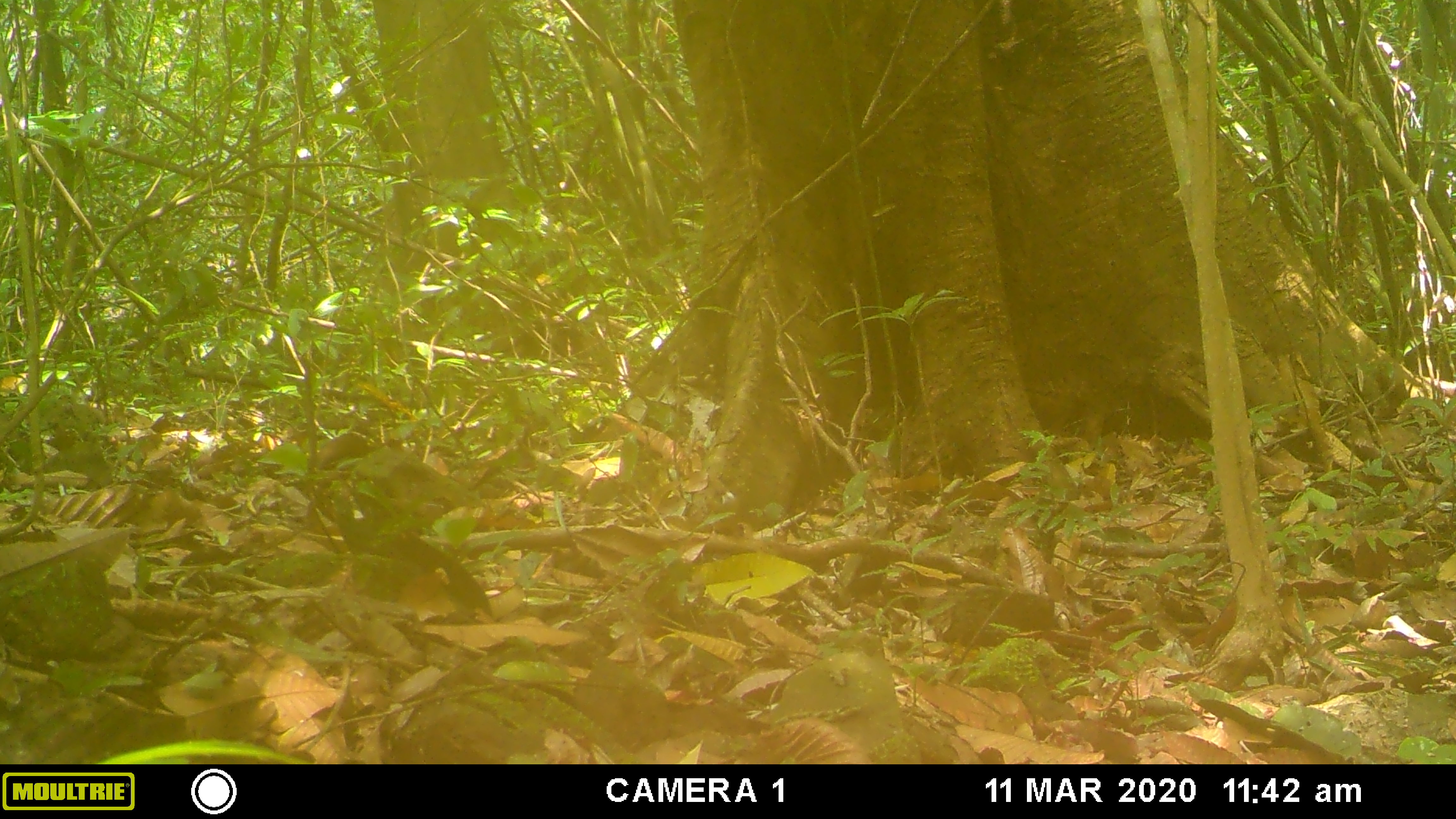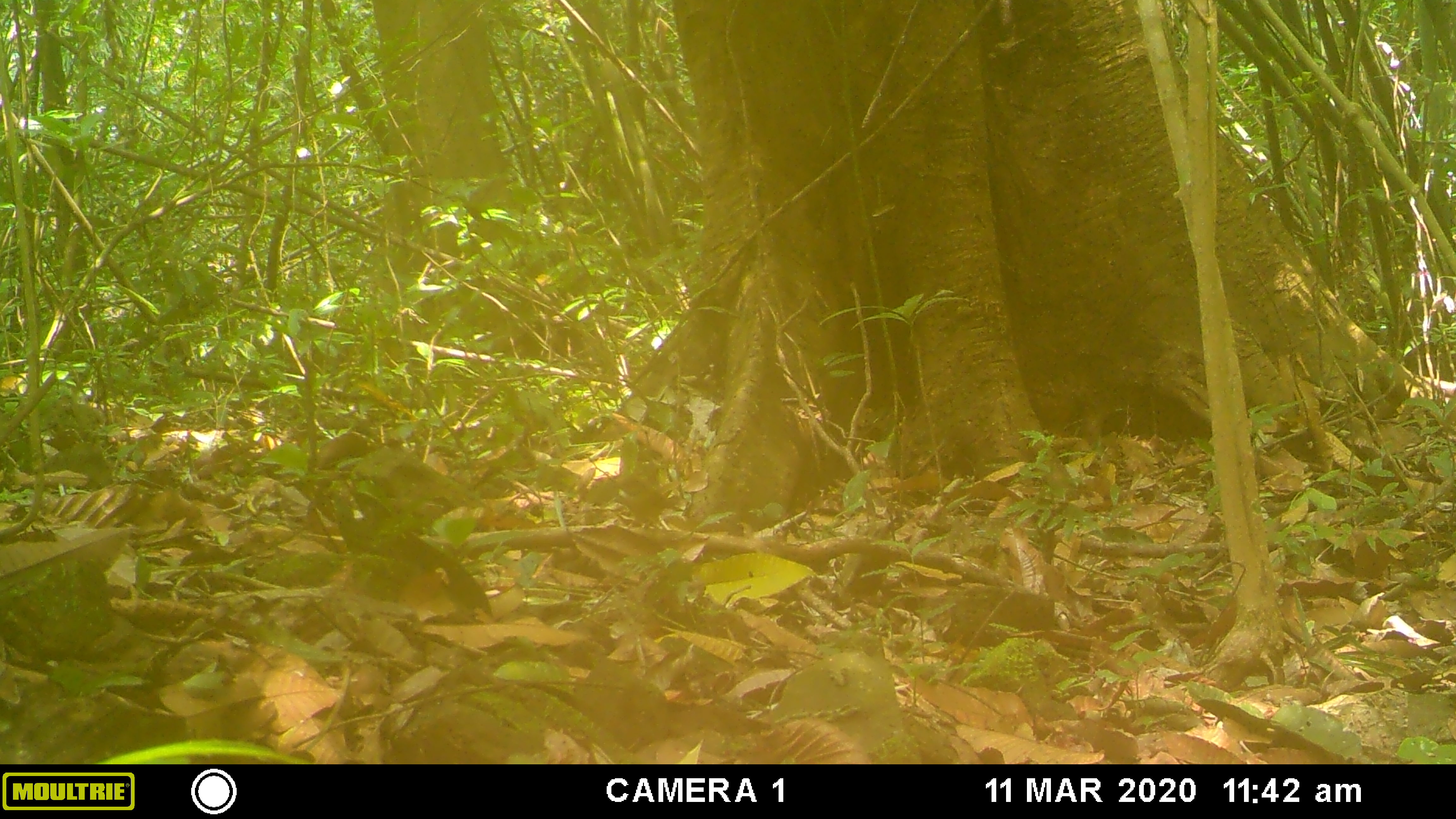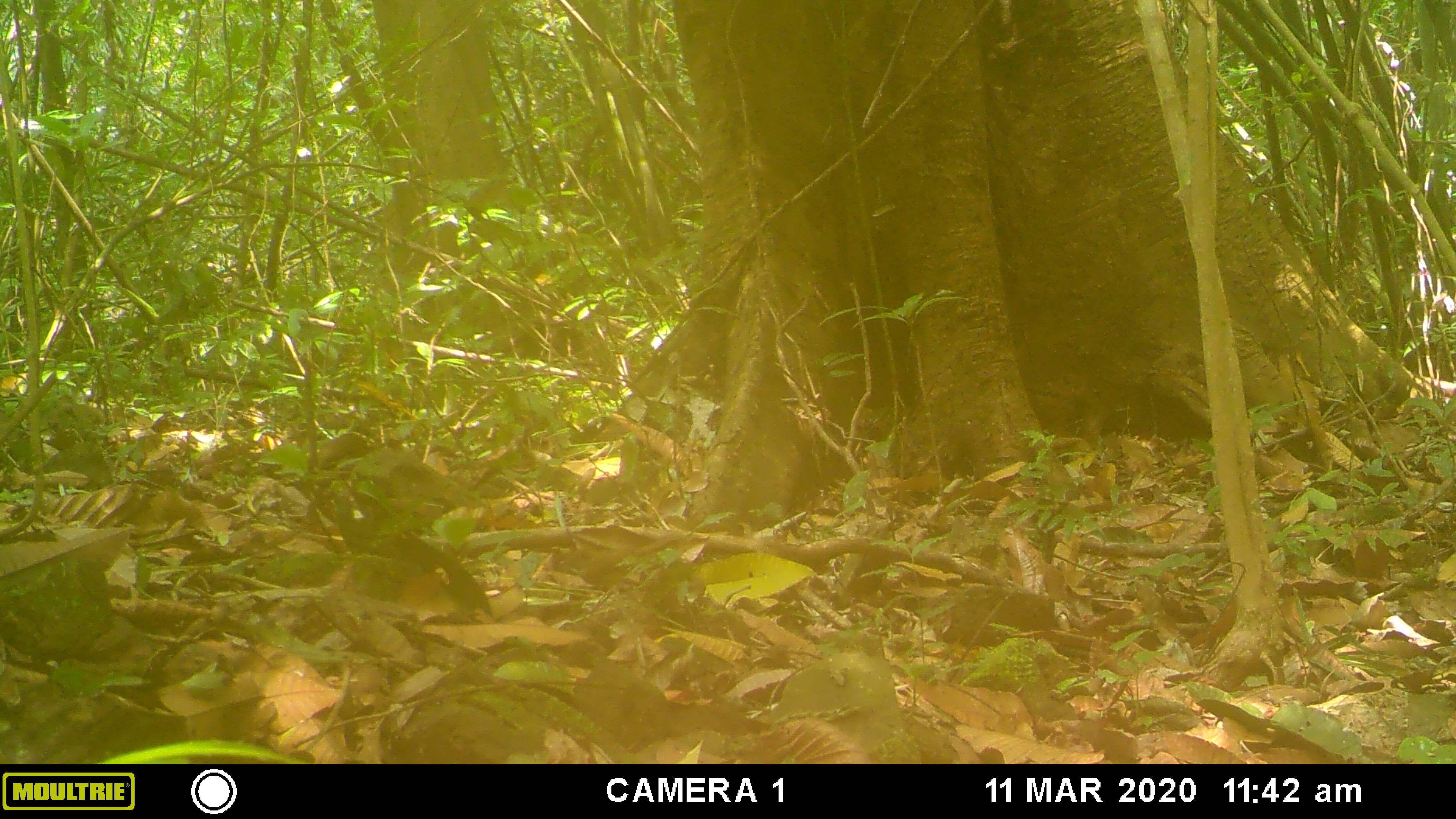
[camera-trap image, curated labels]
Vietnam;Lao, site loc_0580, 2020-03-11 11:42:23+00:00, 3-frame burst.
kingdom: Animalia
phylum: Chordata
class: Aves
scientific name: Aves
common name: bird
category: unidentified bird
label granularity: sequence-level